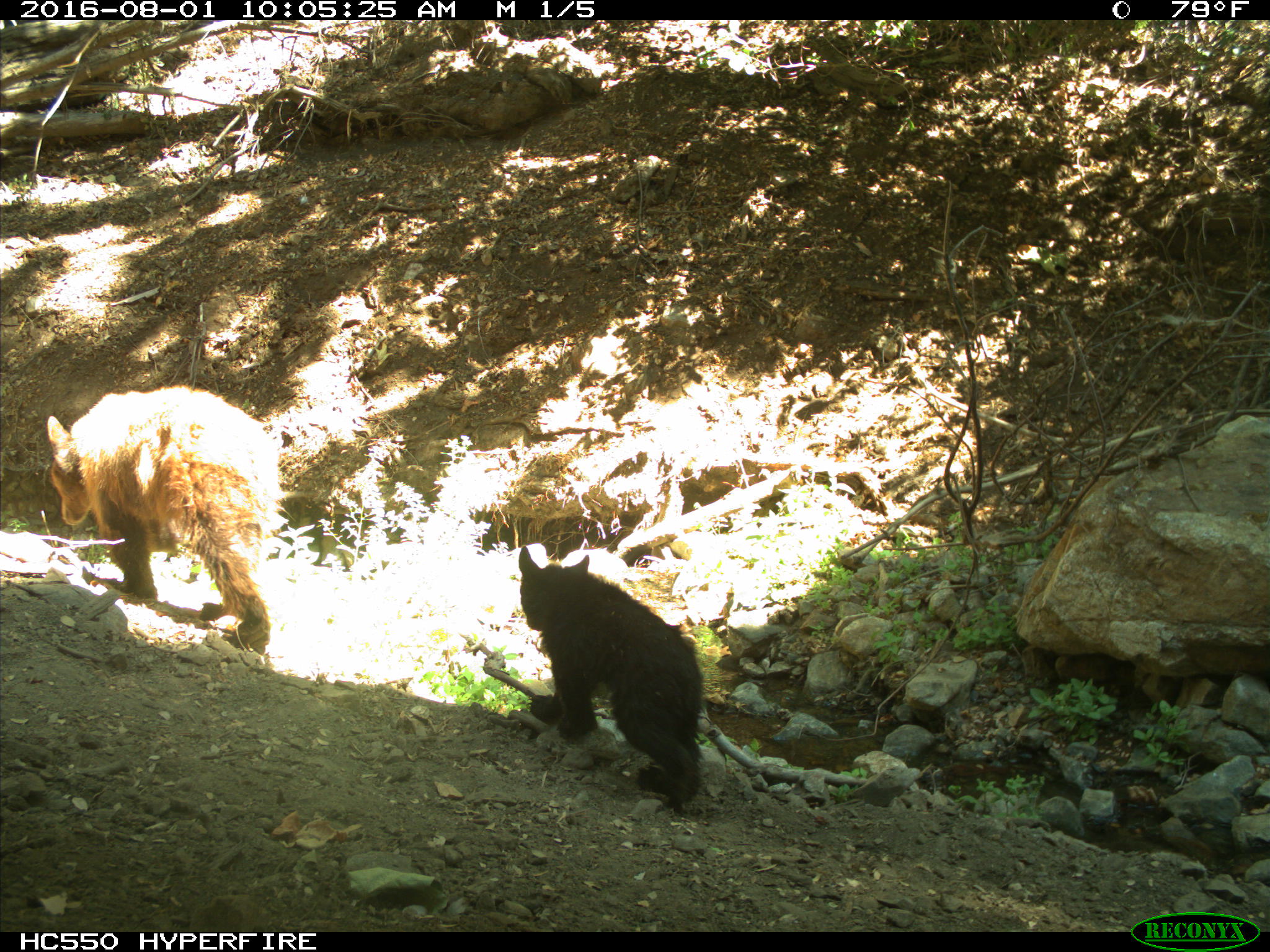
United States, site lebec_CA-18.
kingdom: Animalia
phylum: Chordata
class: Mammalia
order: Carnivora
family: Ursidae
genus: Ursus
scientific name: Ursus americanus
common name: american black bear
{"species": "Ursus americanus (american black bear)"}